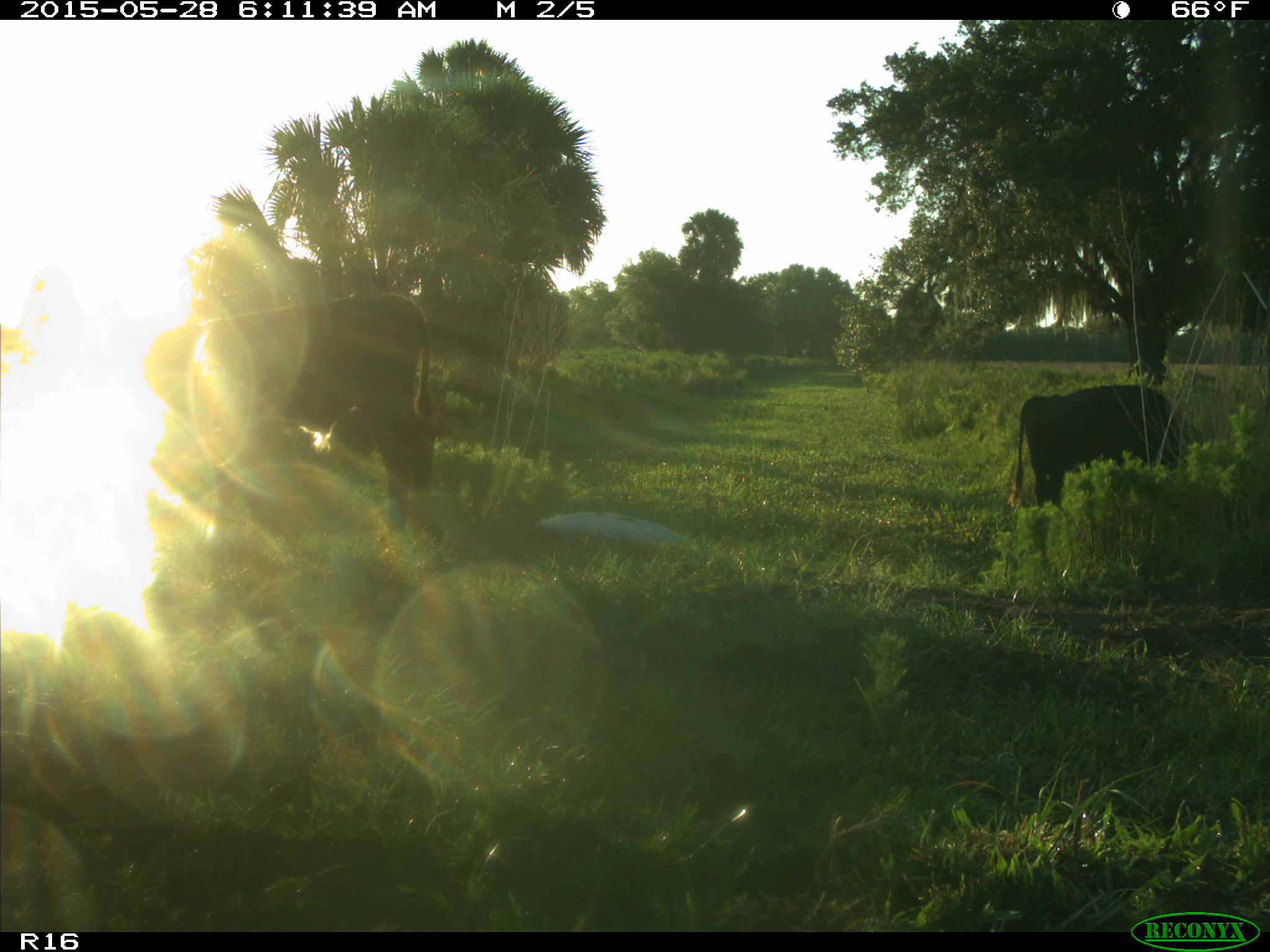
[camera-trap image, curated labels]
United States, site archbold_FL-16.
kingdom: Animalia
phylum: Chordata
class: Mammalia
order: Artiodactyla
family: Bovidae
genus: Bos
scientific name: Bos taurus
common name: domestic cow